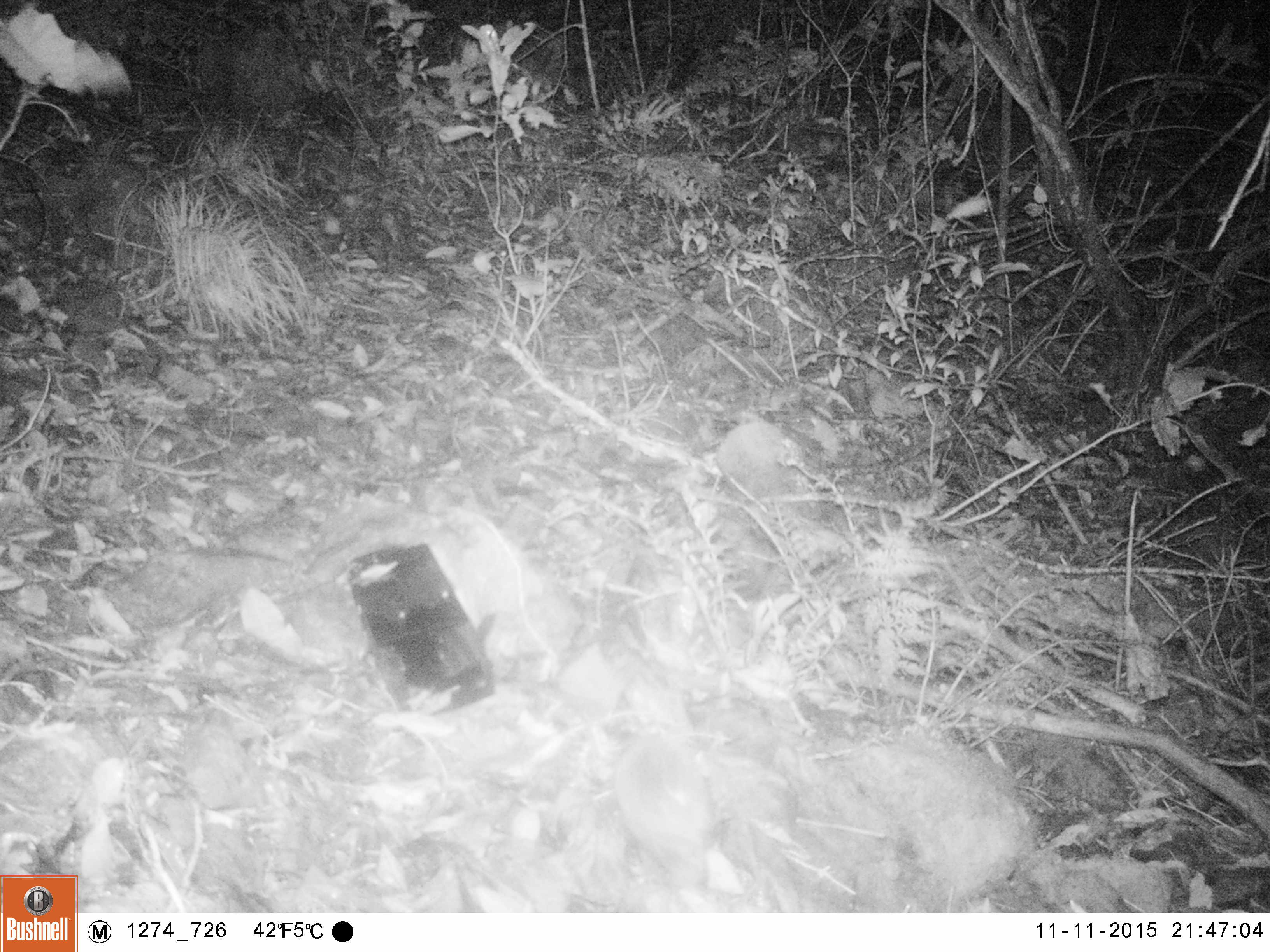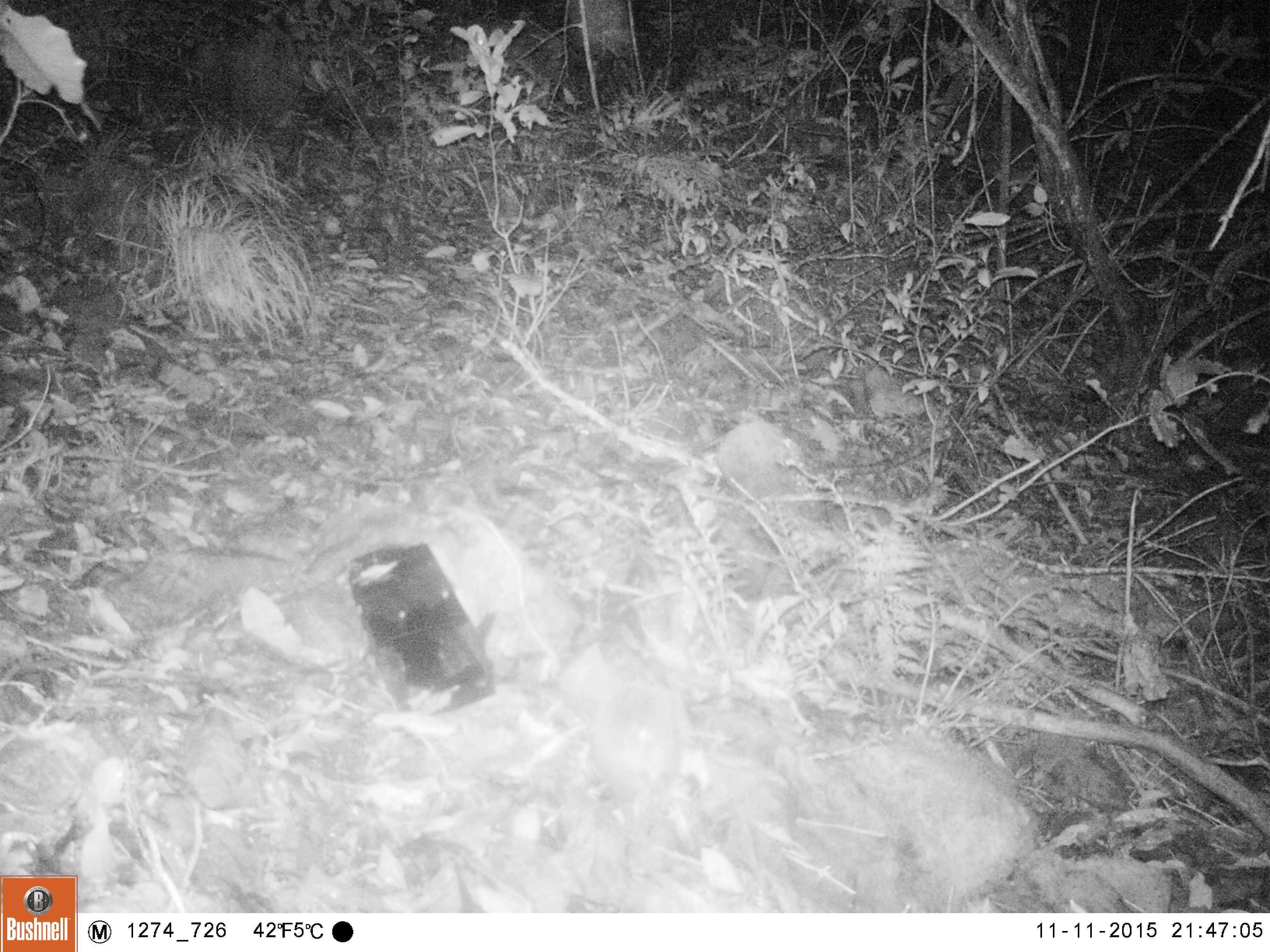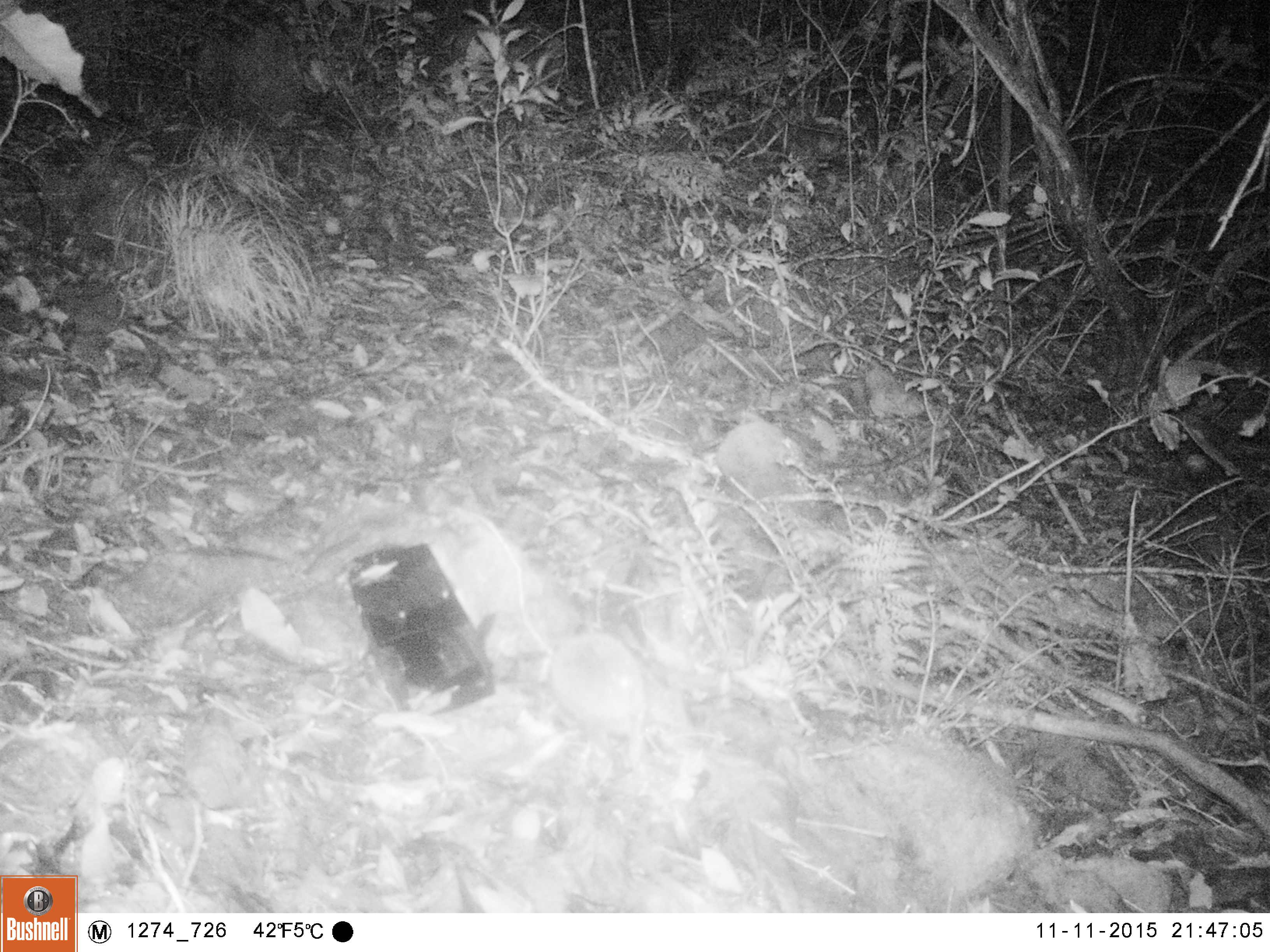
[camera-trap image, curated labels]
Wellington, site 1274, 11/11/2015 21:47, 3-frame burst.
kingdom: Animalia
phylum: Chordata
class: Mammalia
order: Eulipotyphla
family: Erinaceidae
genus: Erinaceus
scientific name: Erinaceus europaeus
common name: hedgehog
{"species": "hedgehog (Erinaceus europaeus)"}